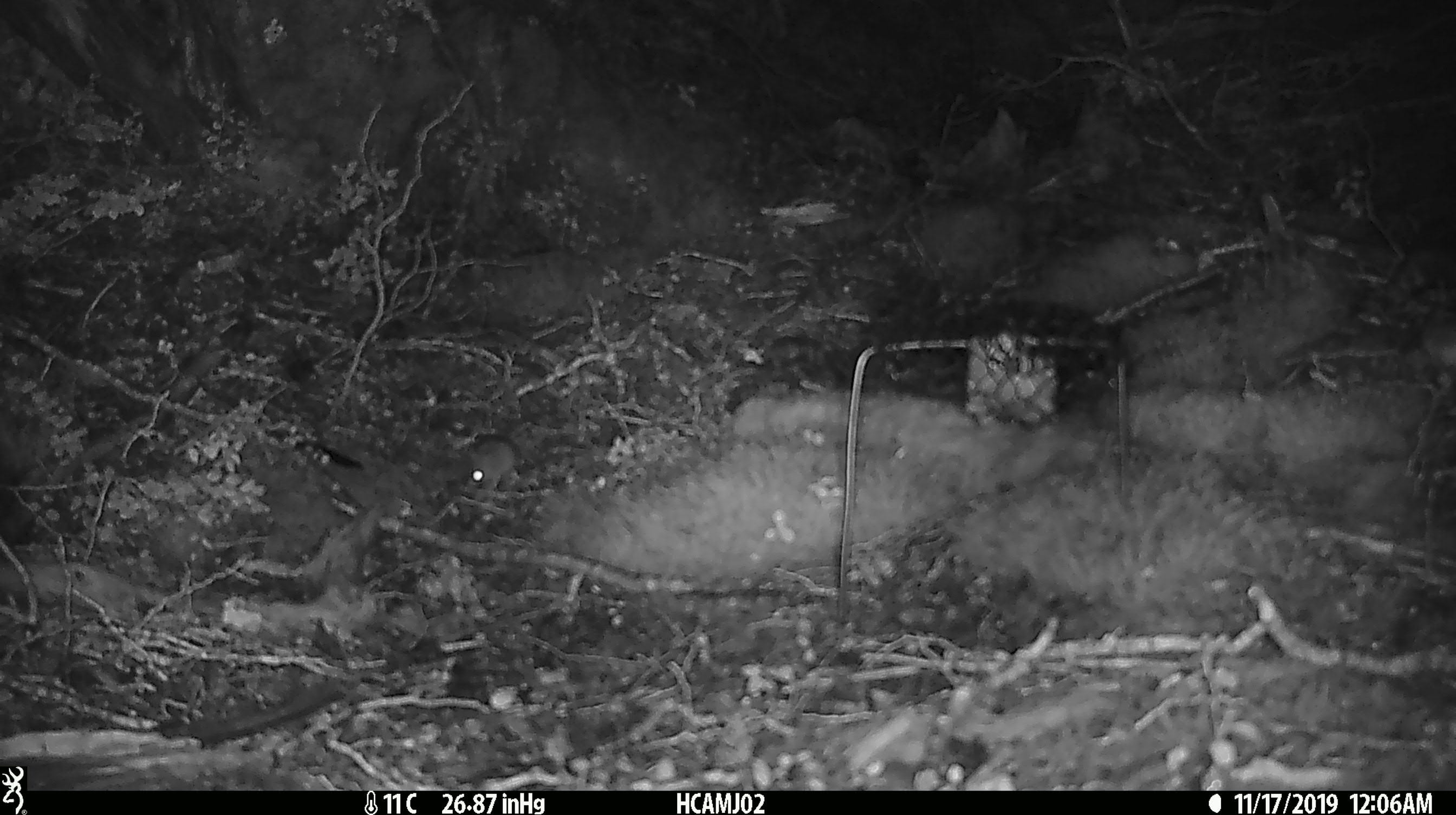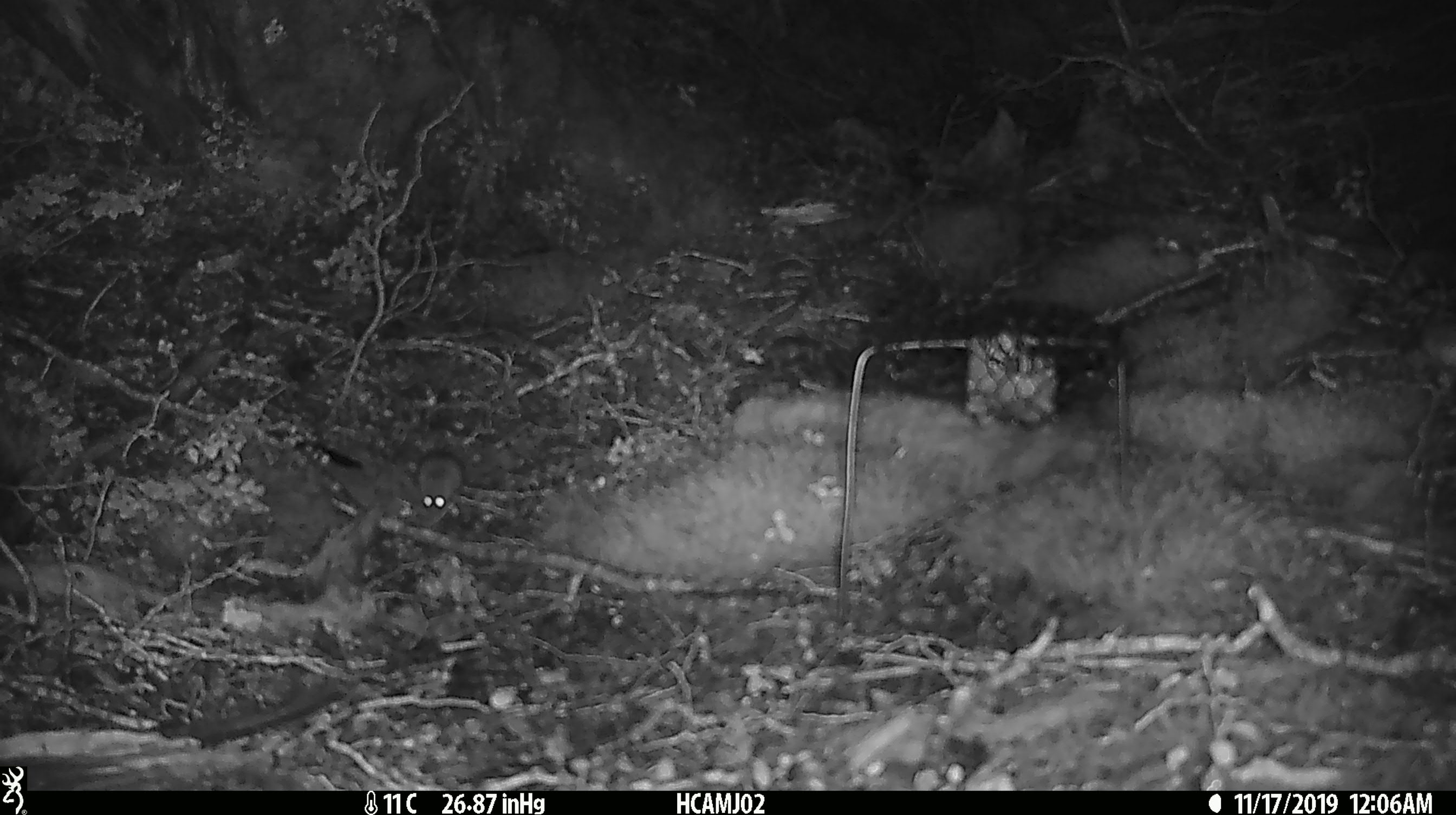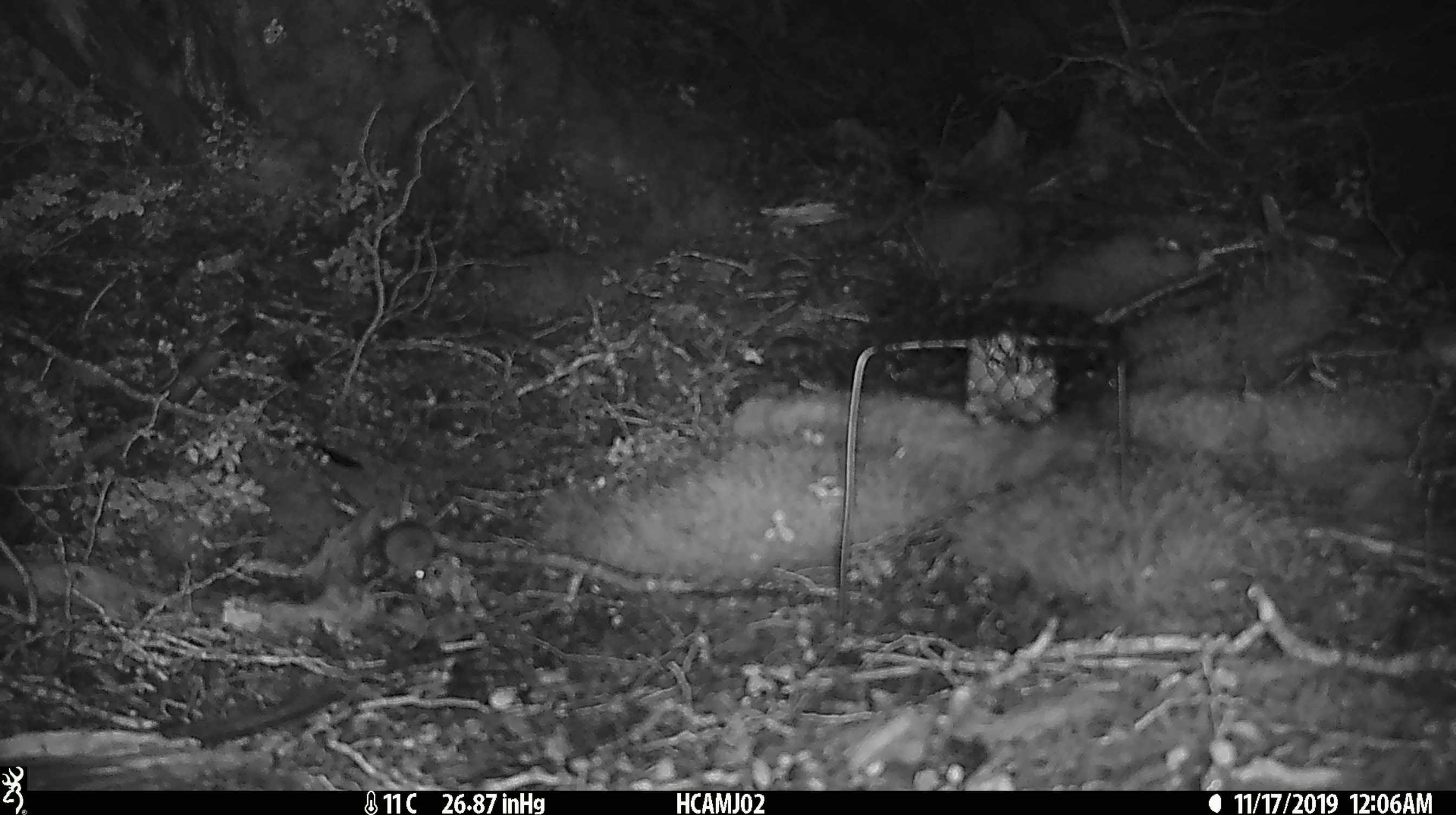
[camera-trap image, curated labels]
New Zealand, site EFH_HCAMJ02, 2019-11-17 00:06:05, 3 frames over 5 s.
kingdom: Animalia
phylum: Chordata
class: Mammalia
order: Rodentia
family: Muridae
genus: Mus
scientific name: Mus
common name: mouse